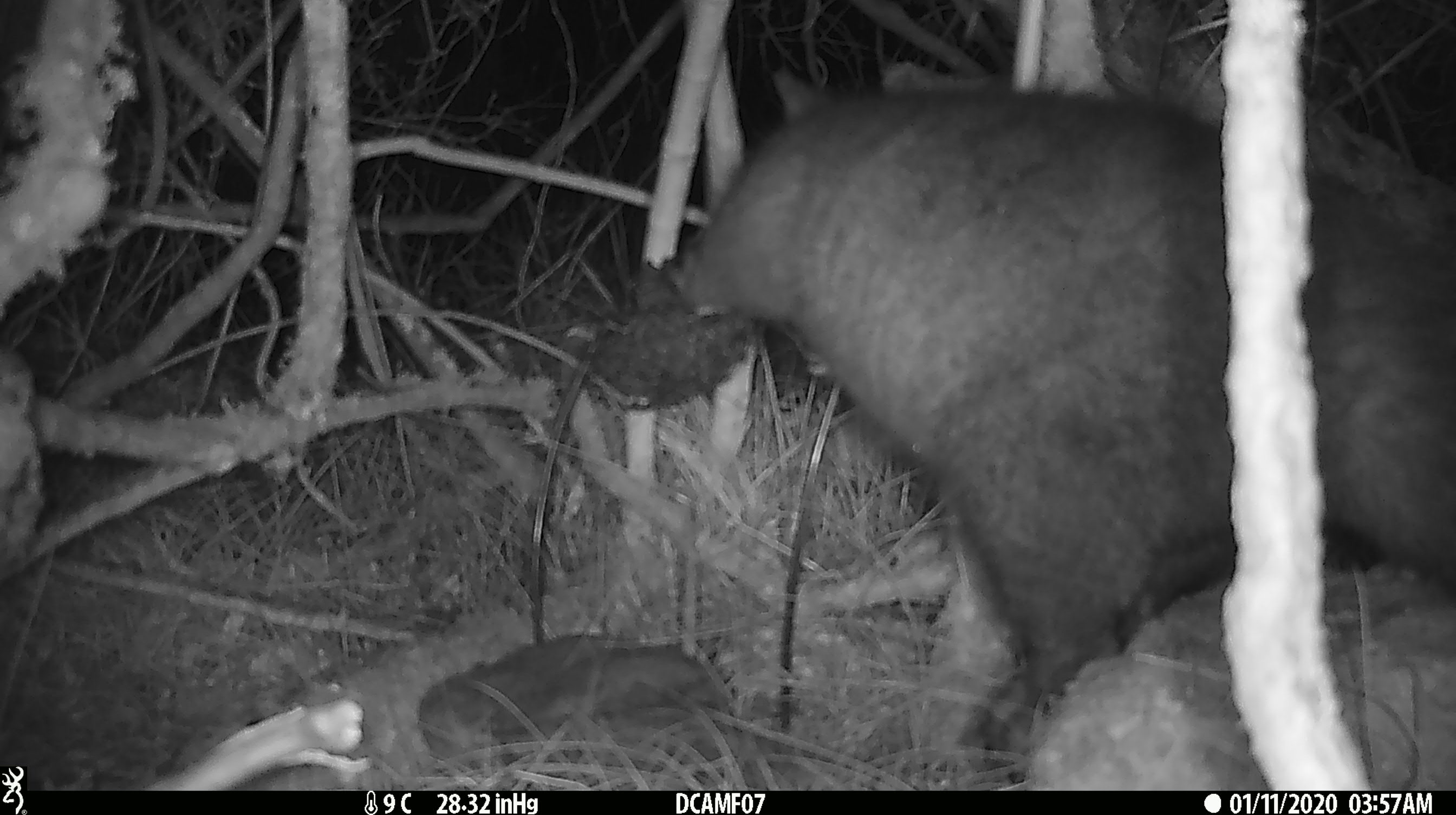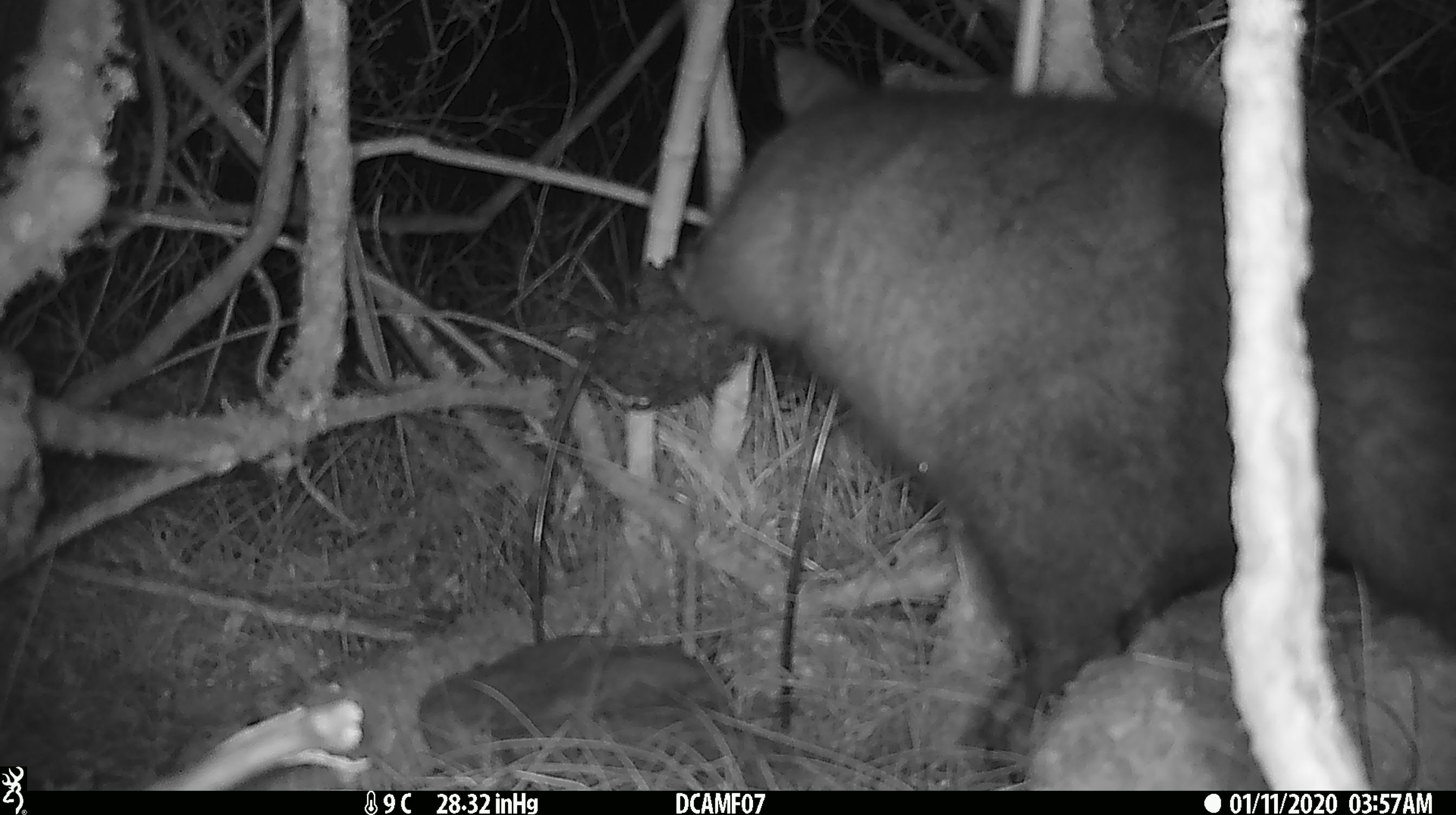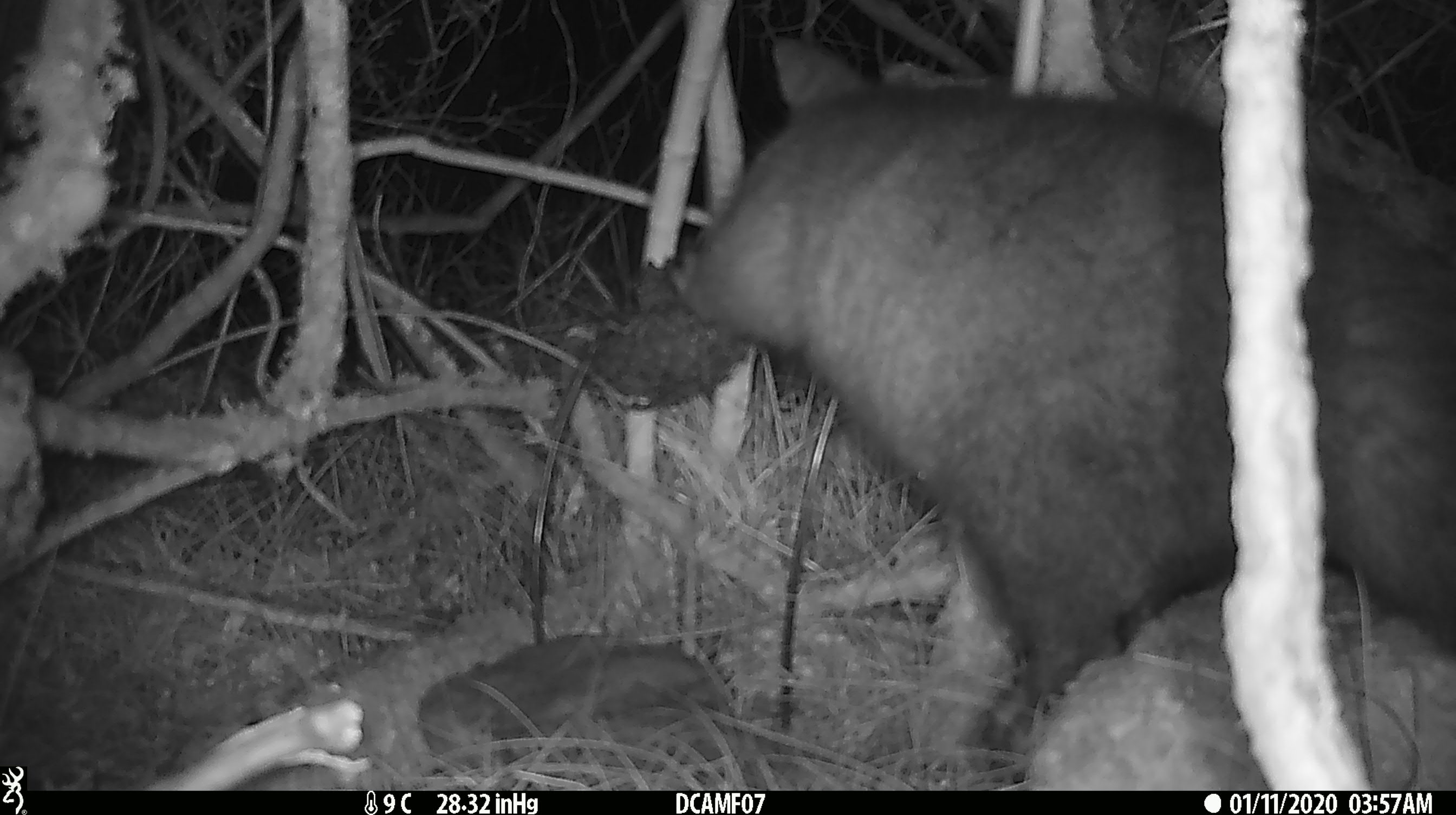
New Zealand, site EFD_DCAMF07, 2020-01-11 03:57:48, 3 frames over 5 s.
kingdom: Animalia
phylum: Chordata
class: Mammalia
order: Diprotodontia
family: Phalangeridae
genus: Trichosurus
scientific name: Trichosurus vulpecula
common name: common brushtail possum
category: possum